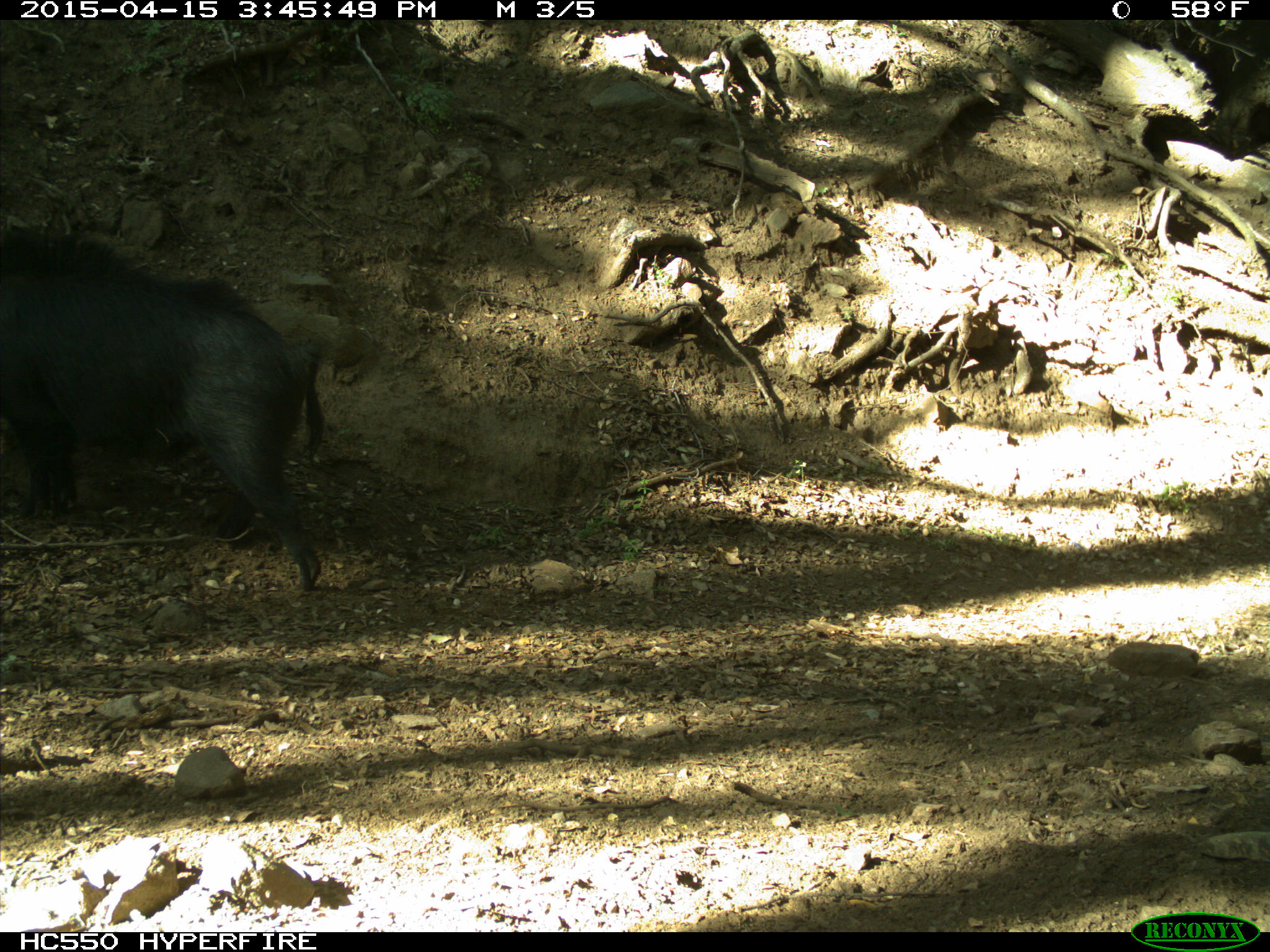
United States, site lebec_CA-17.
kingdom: Animalia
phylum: Chordata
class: Mammalia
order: Artiodactyla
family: Suidae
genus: Sus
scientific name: Sus scrofa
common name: wild boar